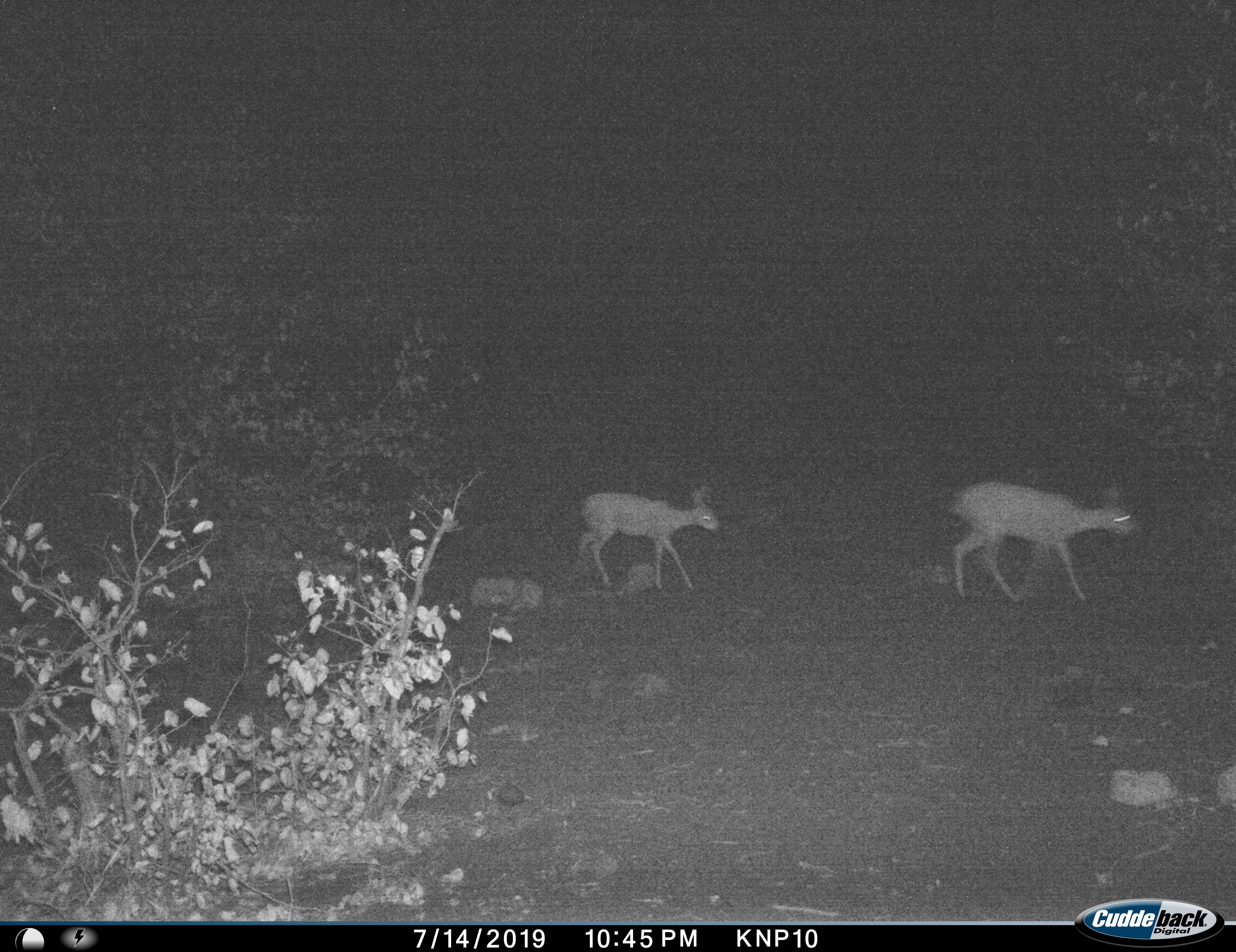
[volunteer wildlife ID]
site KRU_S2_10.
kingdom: Animalia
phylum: Chordata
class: Mammalia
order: Artiodactyla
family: Bovidae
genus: Aepyceros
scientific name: Aepyceros melampus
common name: impala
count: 2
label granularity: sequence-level